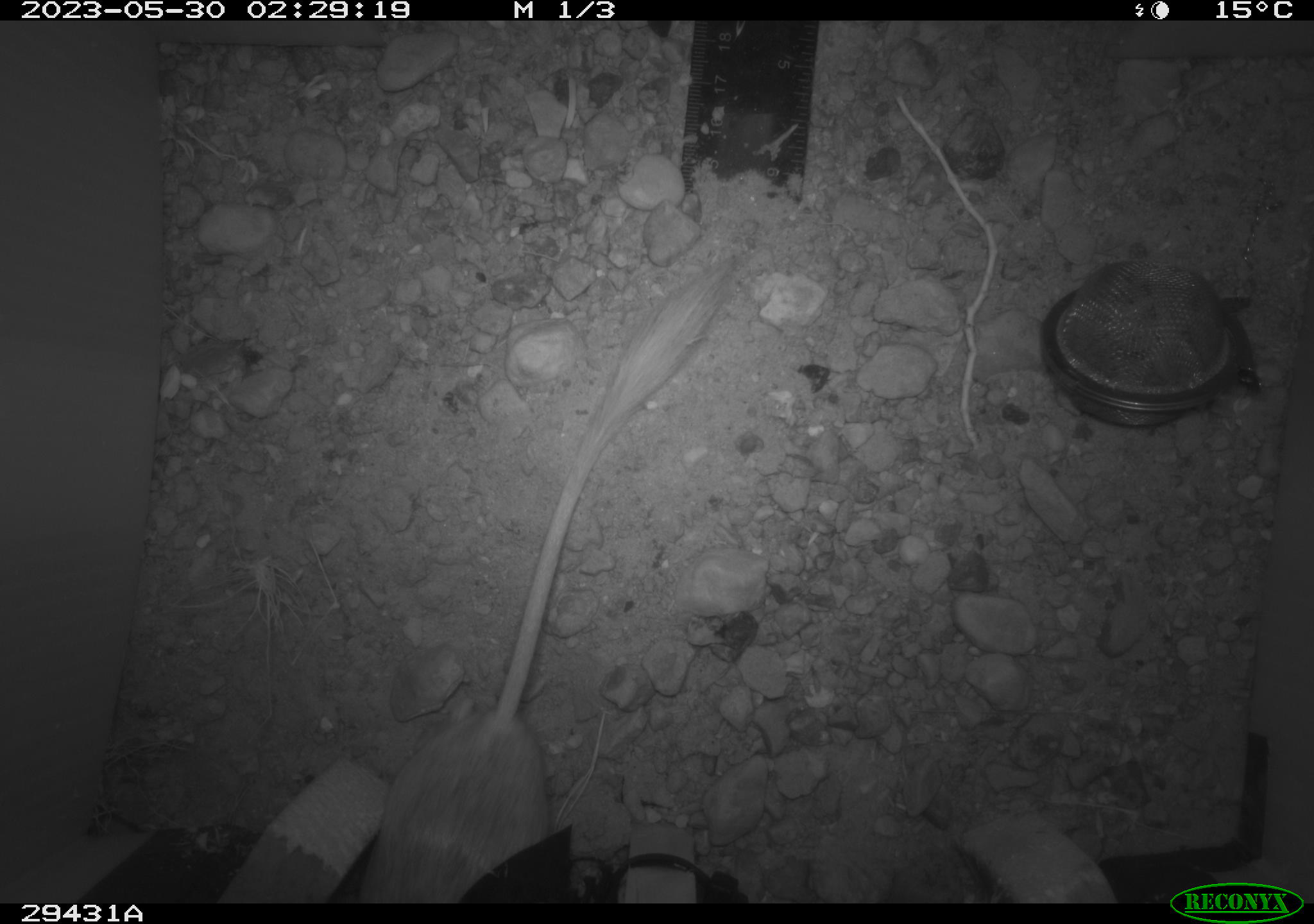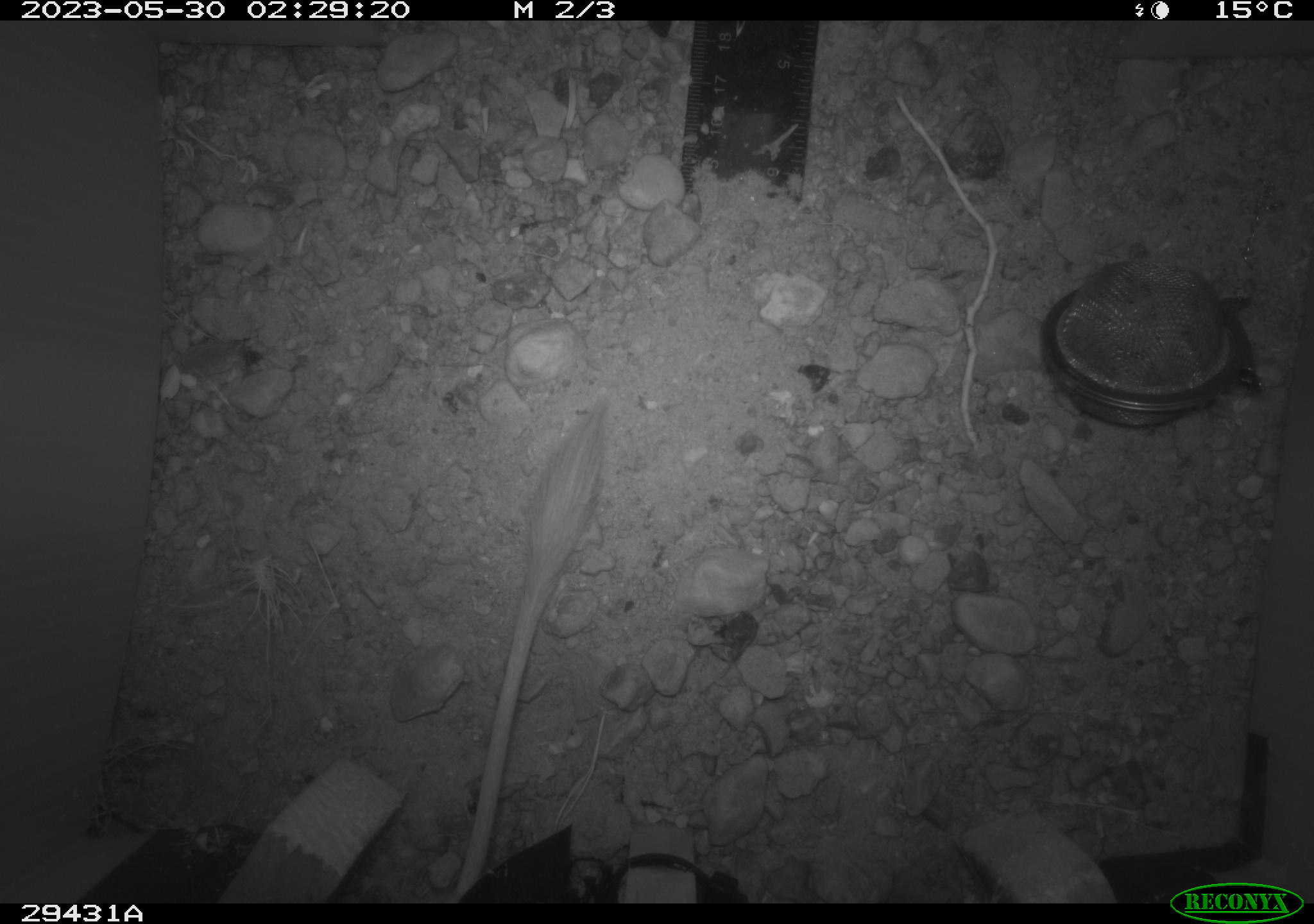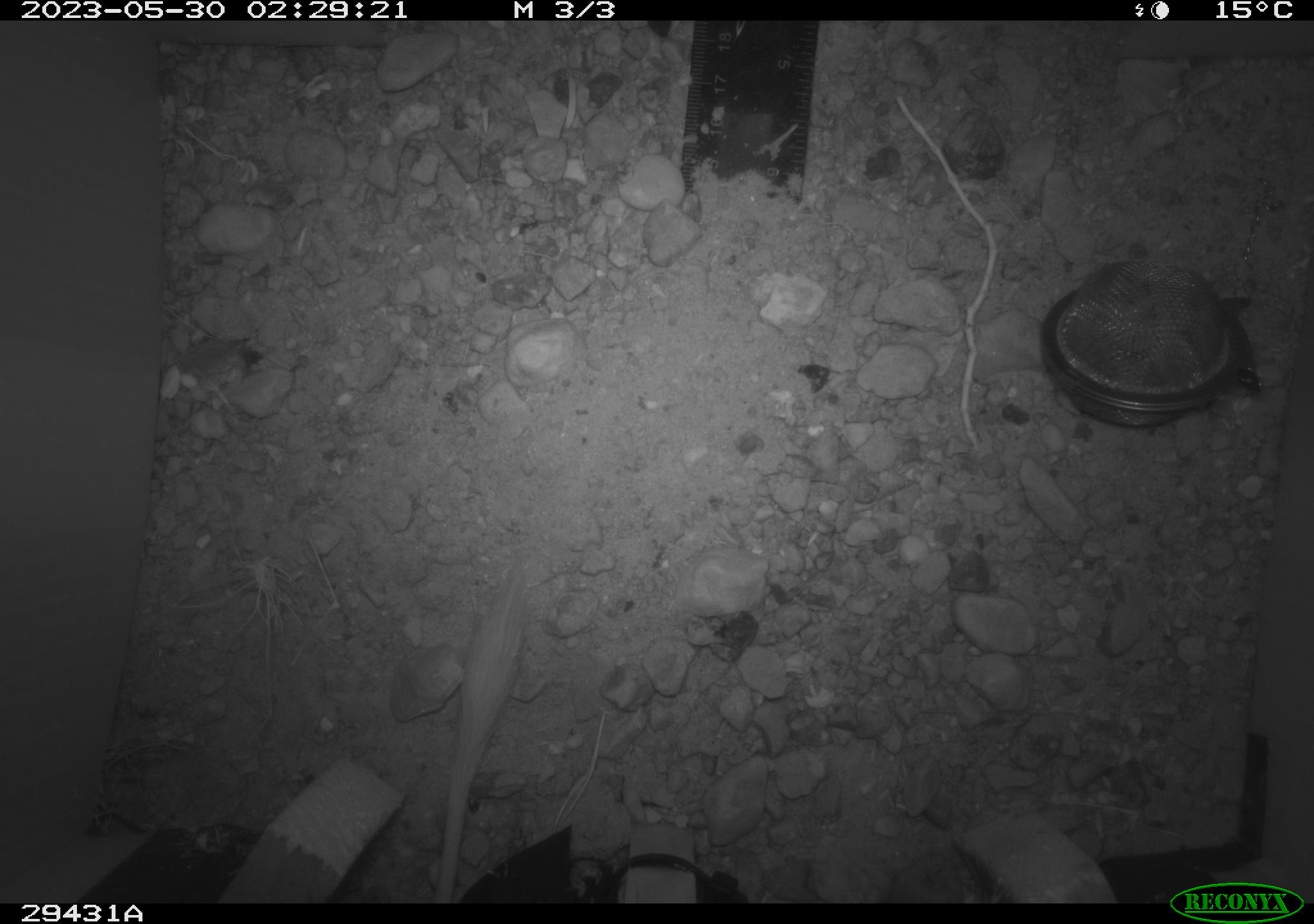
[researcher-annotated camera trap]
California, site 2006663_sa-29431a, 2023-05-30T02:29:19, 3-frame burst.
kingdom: Animalia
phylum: Chordata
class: Mammalia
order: Rodentia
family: Heteromyidae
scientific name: Heteromyidae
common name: kangaroo rats and pocket mice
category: heteromyidae family